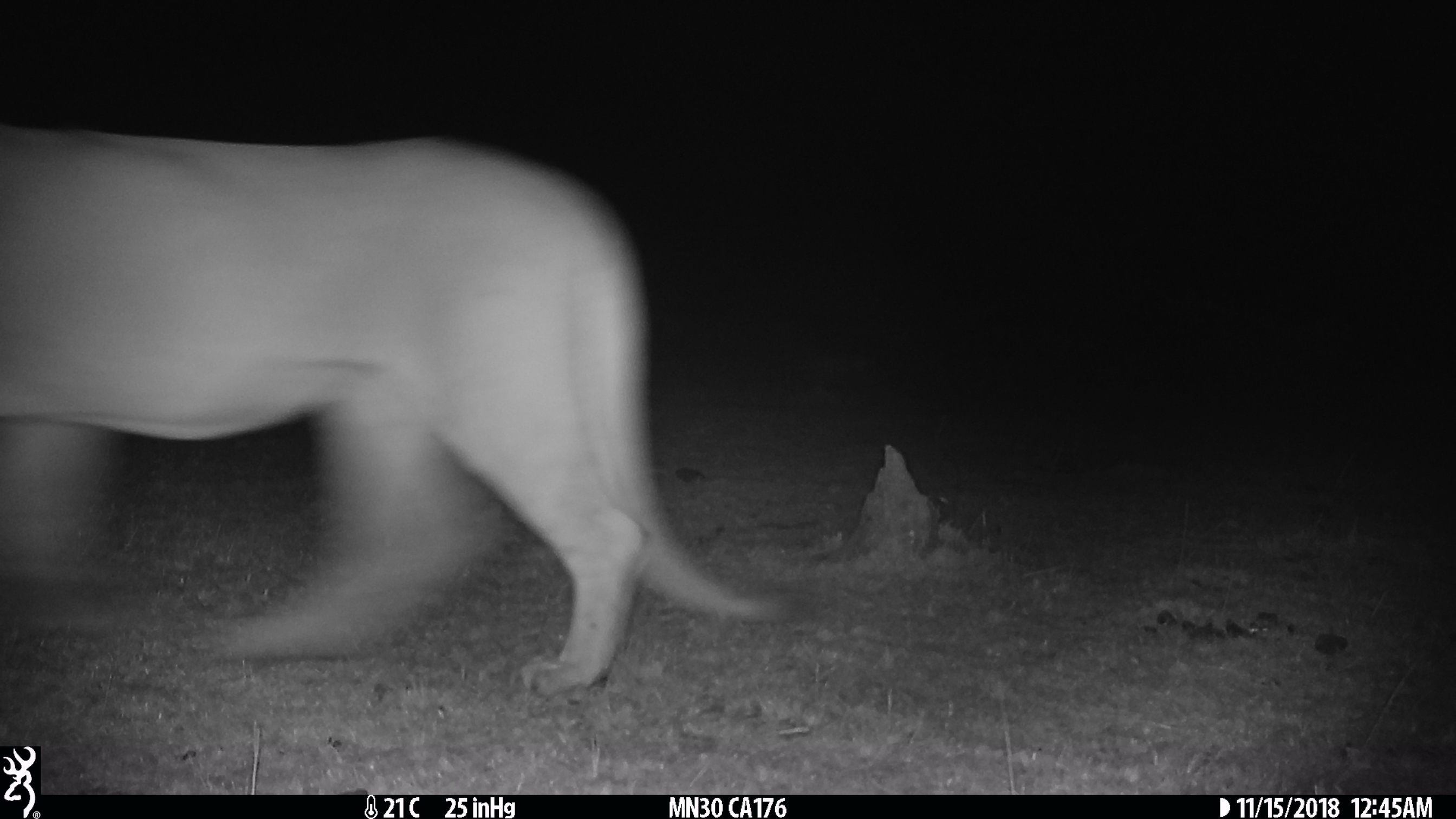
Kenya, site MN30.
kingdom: Animalia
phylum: Chordata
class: Mammalia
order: Carnivora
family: Felidae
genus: Panthera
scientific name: Panthera leo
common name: lion